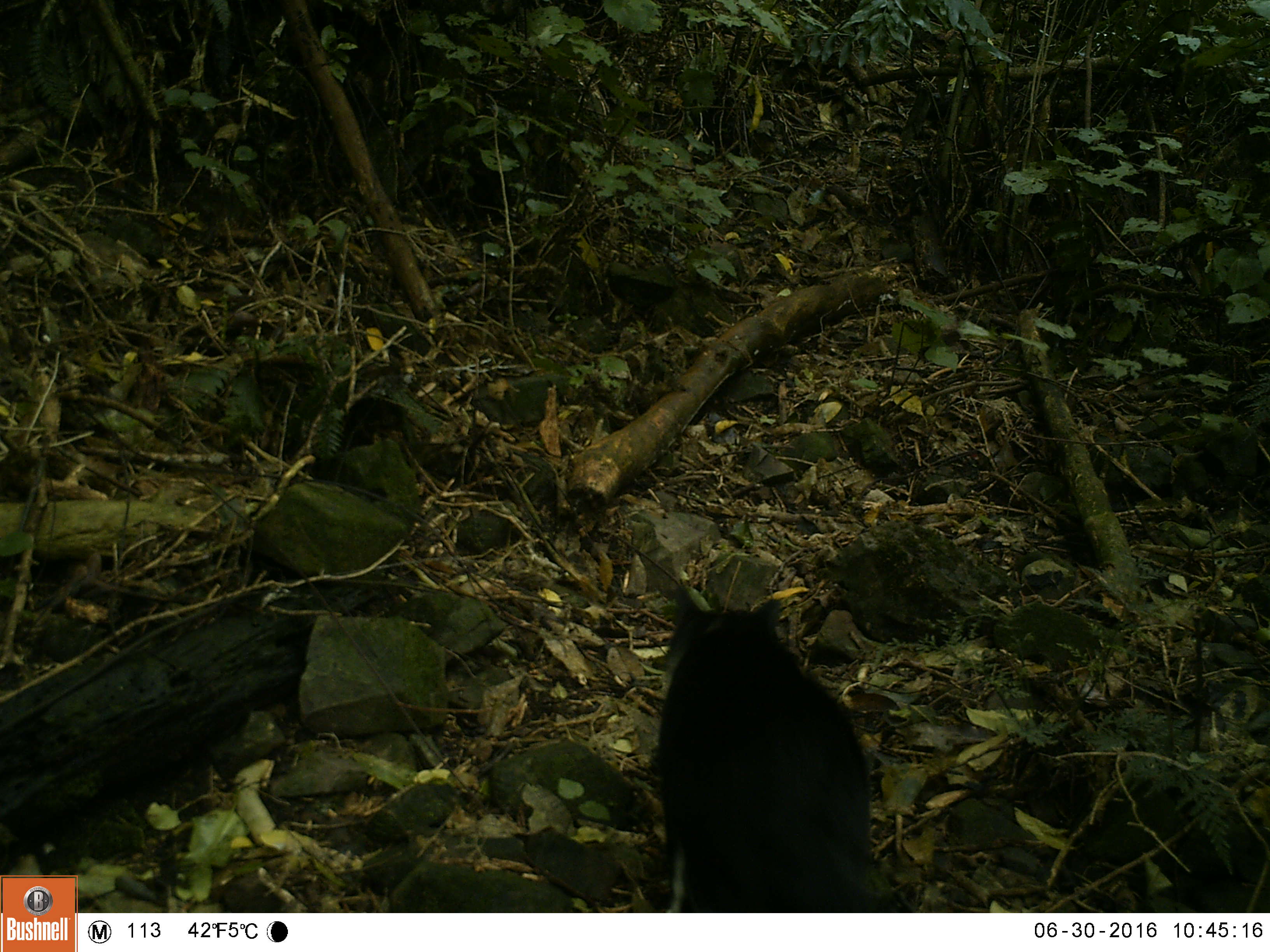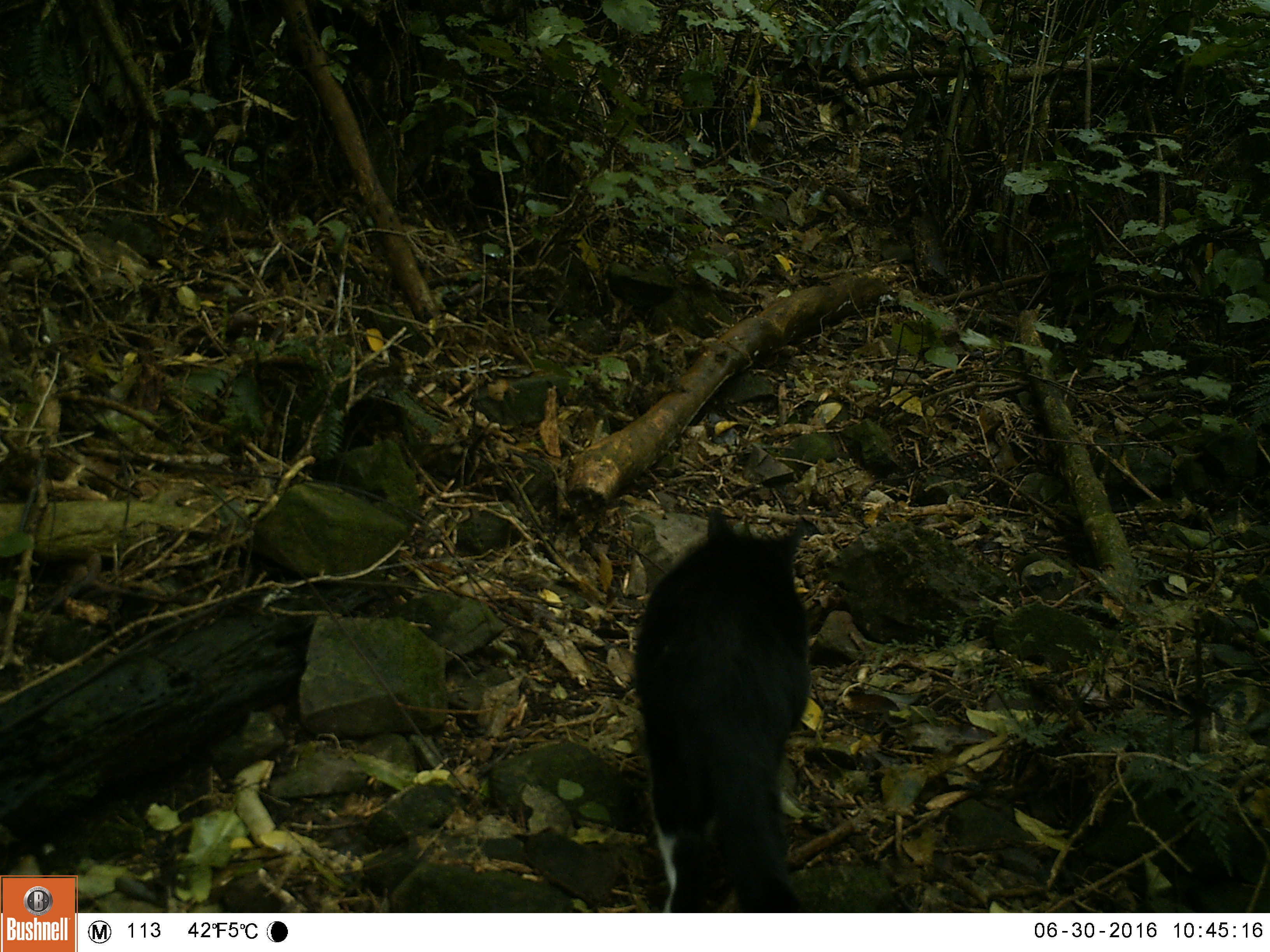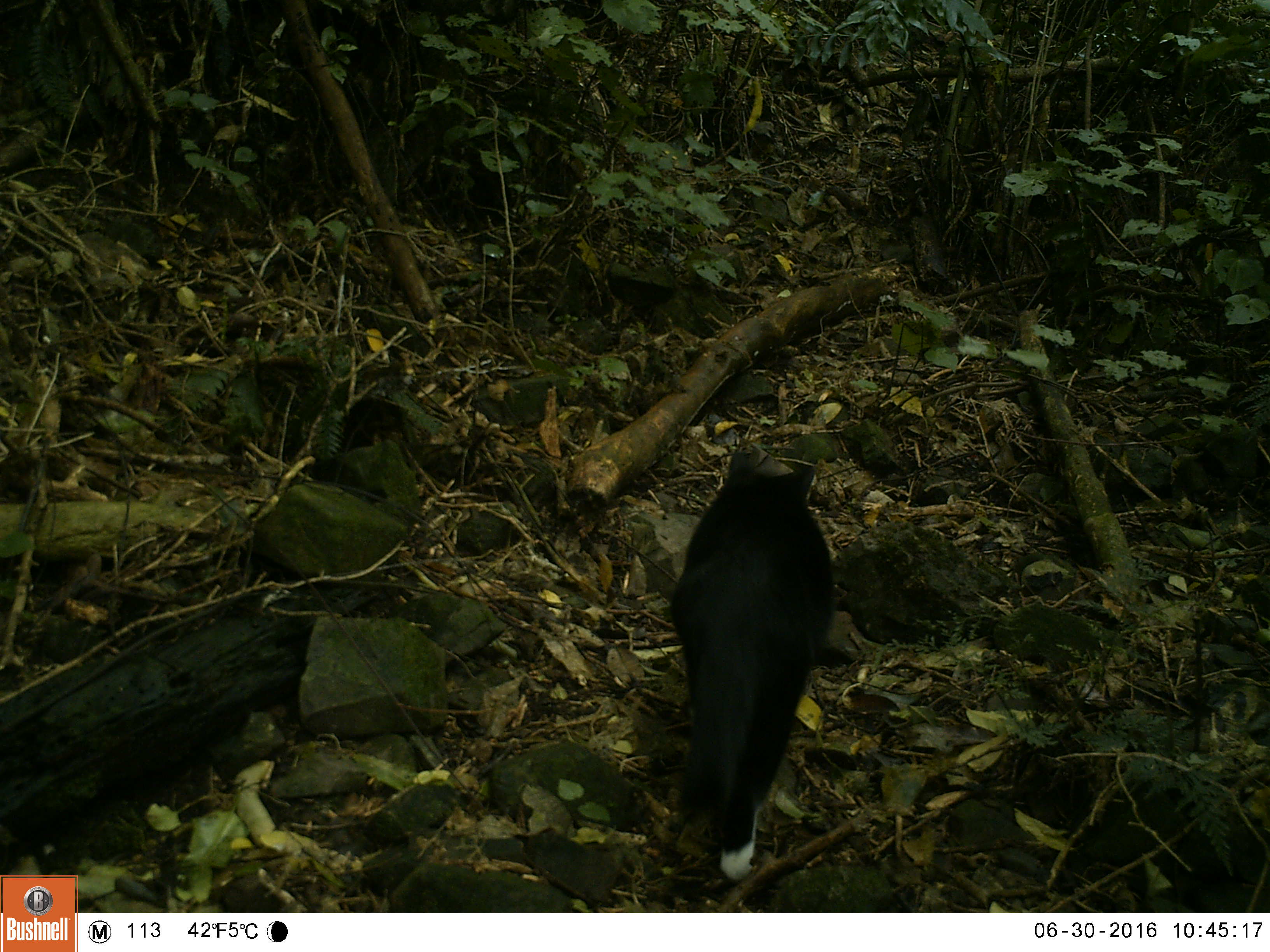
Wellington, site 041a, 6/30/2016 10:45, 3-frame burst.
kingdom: Animalia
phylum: Chordata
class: Mammalia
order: Carnivora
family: Felidae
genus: Felis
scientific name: Felis catus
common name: cat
Cat (Felis catus).